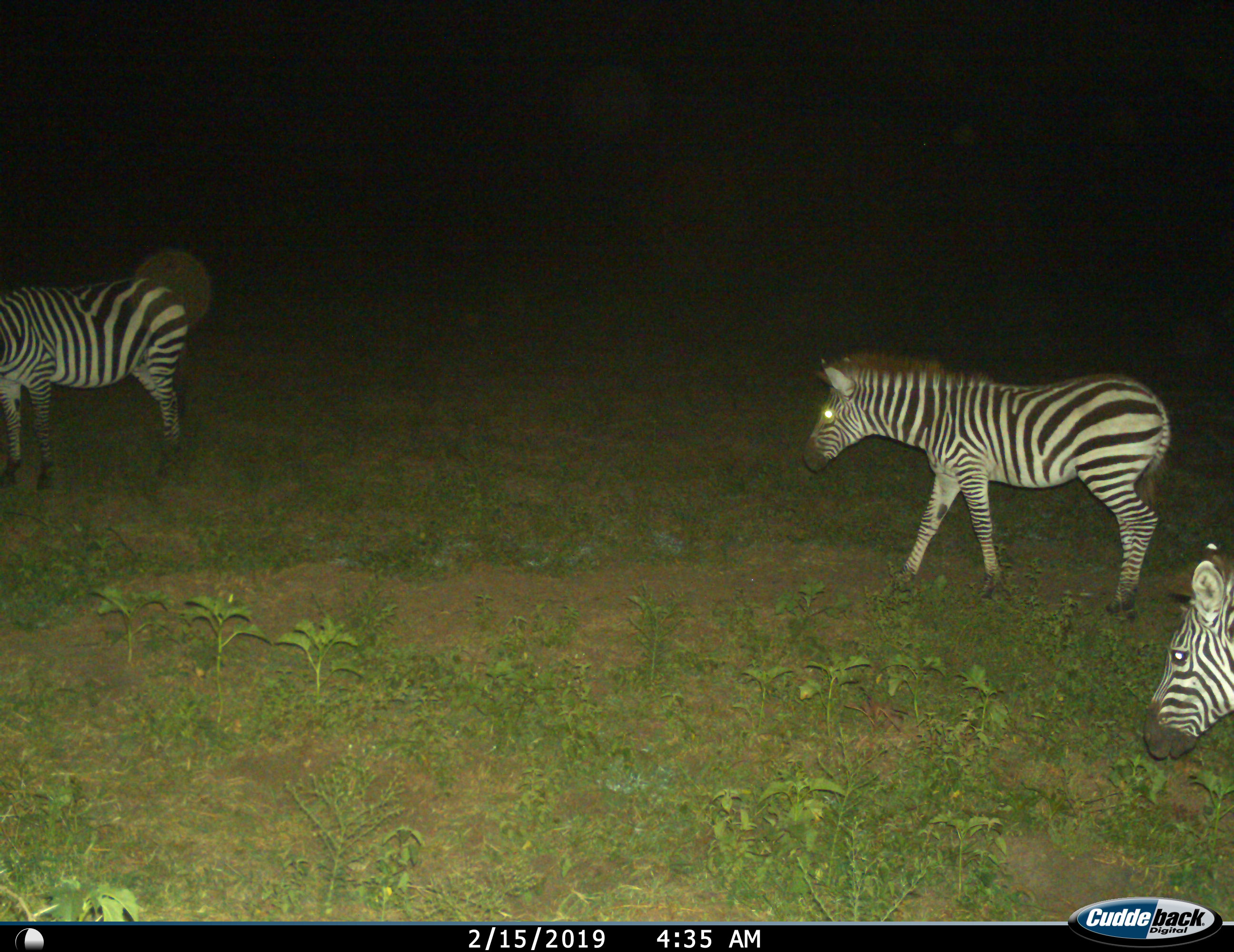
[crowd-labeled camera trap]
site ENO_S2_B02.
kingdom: Animalia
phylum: Chordata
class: Mammalia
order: Perissodactyla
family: Equidae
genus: Equus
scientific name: Equus quagga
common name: plains zebra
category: zebraplains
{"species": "zebraplains (plains zebra) (Equus quagga)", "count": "3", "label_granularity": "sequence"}